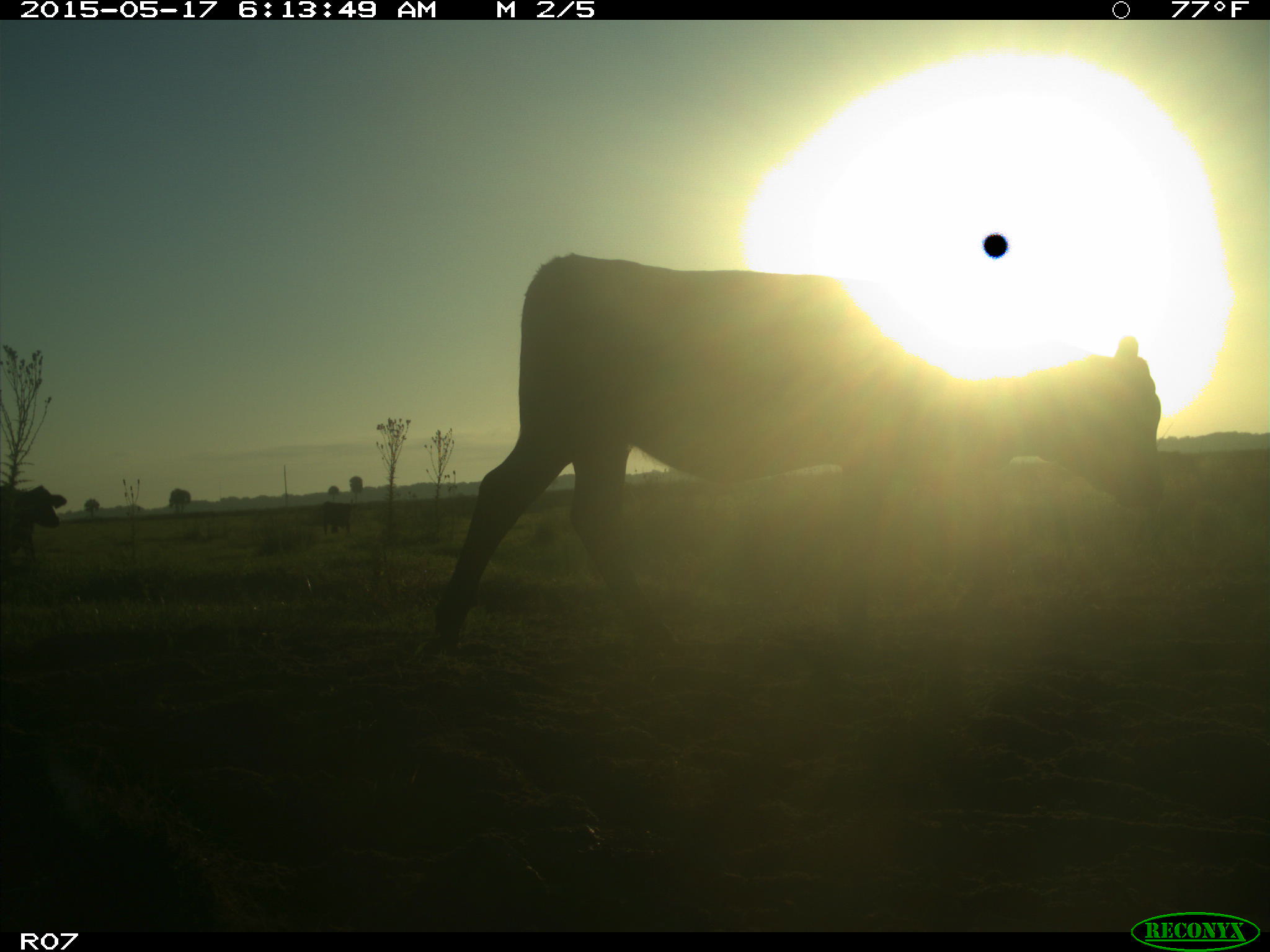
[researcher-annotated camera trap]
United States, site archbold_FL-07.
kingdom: Animalia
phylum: Chordata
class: Mammalia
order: Artiodactyla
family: Bovidae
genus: Bos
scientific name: Bos taurus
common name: domestic cow